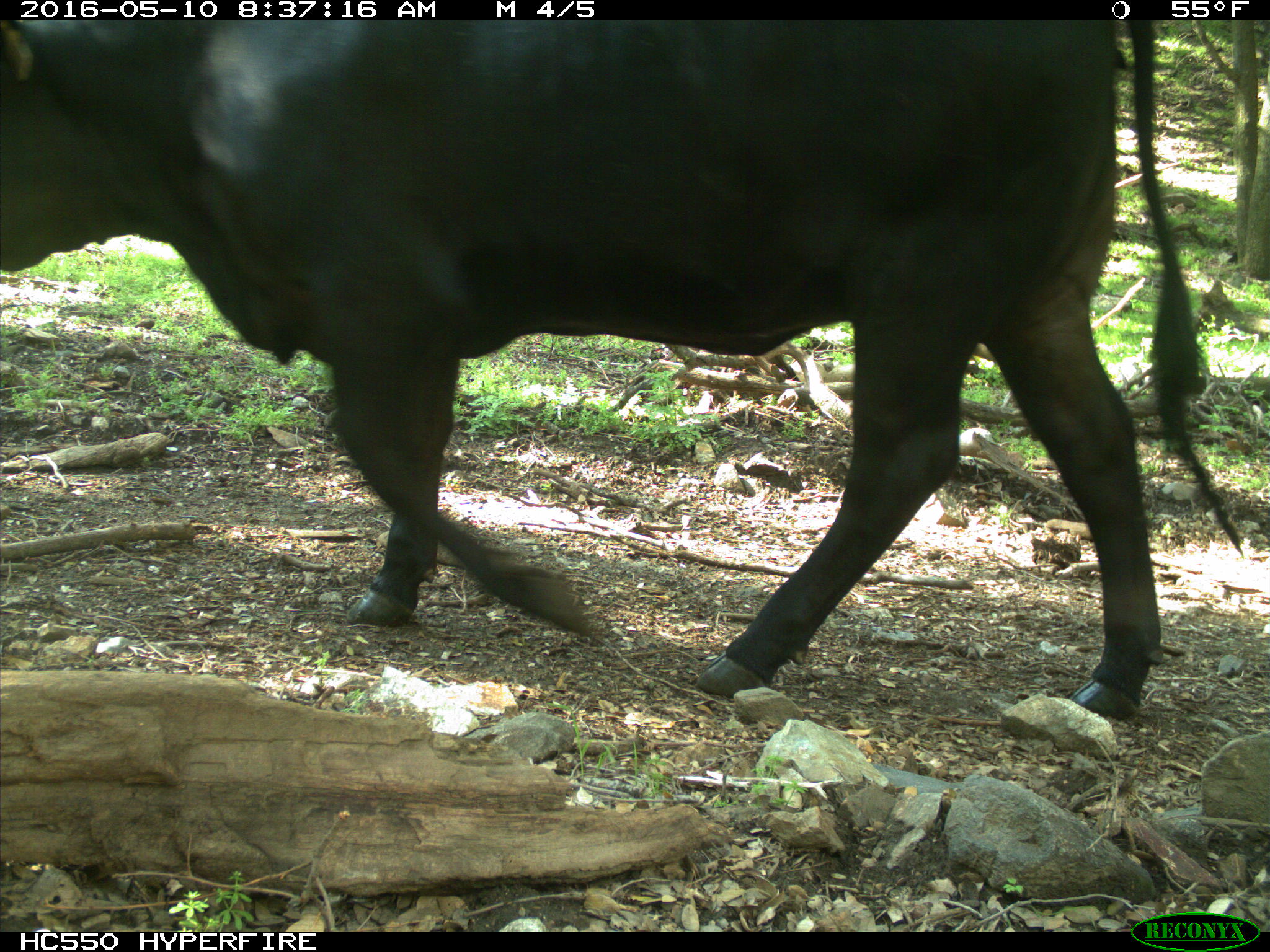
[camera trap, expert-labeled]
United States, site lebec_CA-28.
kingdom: Animalia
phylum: Chordata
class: Mammalia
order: Artiodactyla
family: Bovidae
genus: Bos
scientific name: Bos taurus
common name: domestic cow